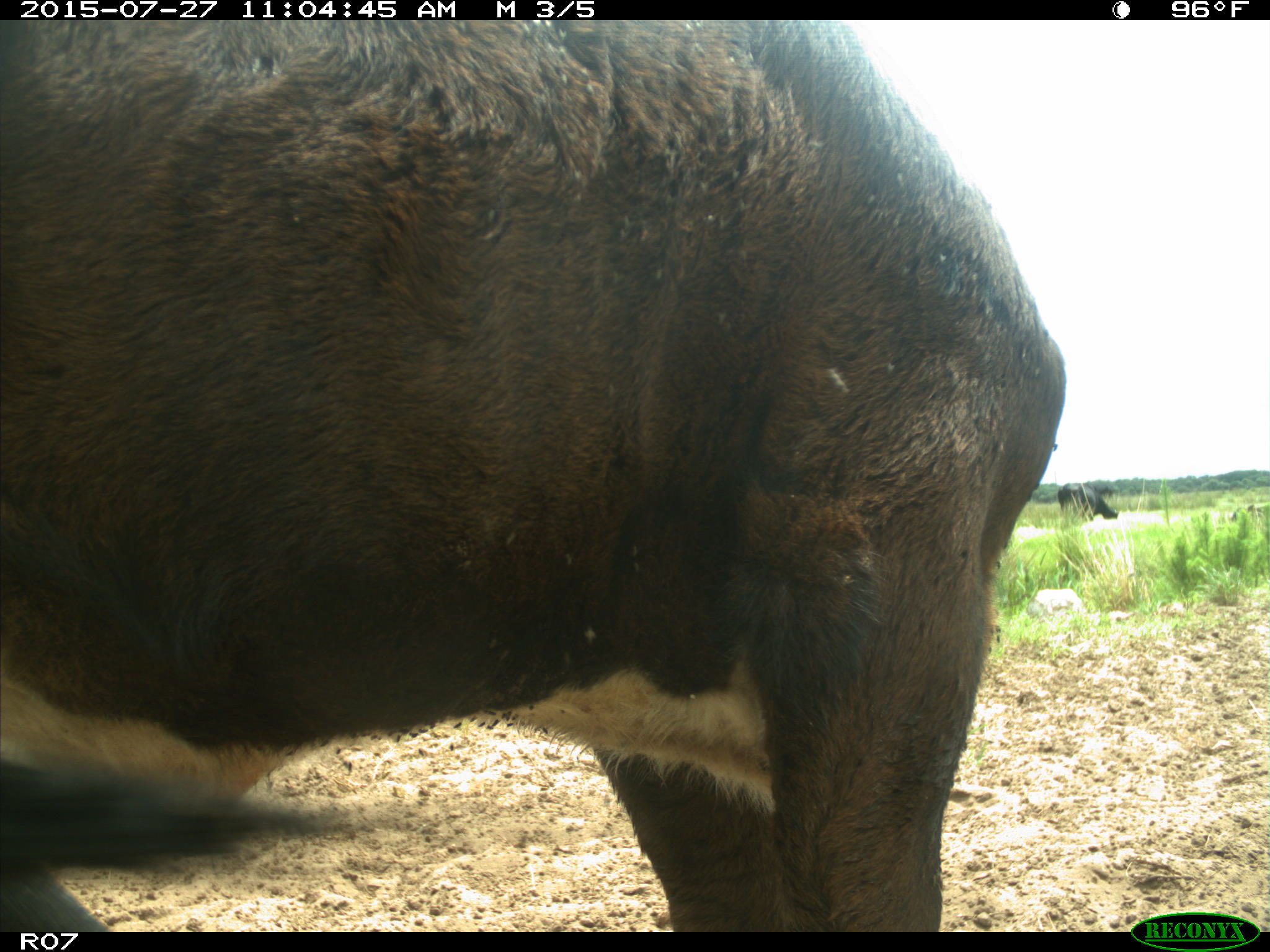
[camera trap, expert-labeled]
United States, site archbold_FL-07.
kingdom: Animalia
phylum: Chordata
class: Mammalia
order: Artiodactyla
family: Bovidae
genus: Bos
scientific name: Bos taurus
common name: domestic cow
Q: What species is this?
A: Bos taurus (domestic cow).